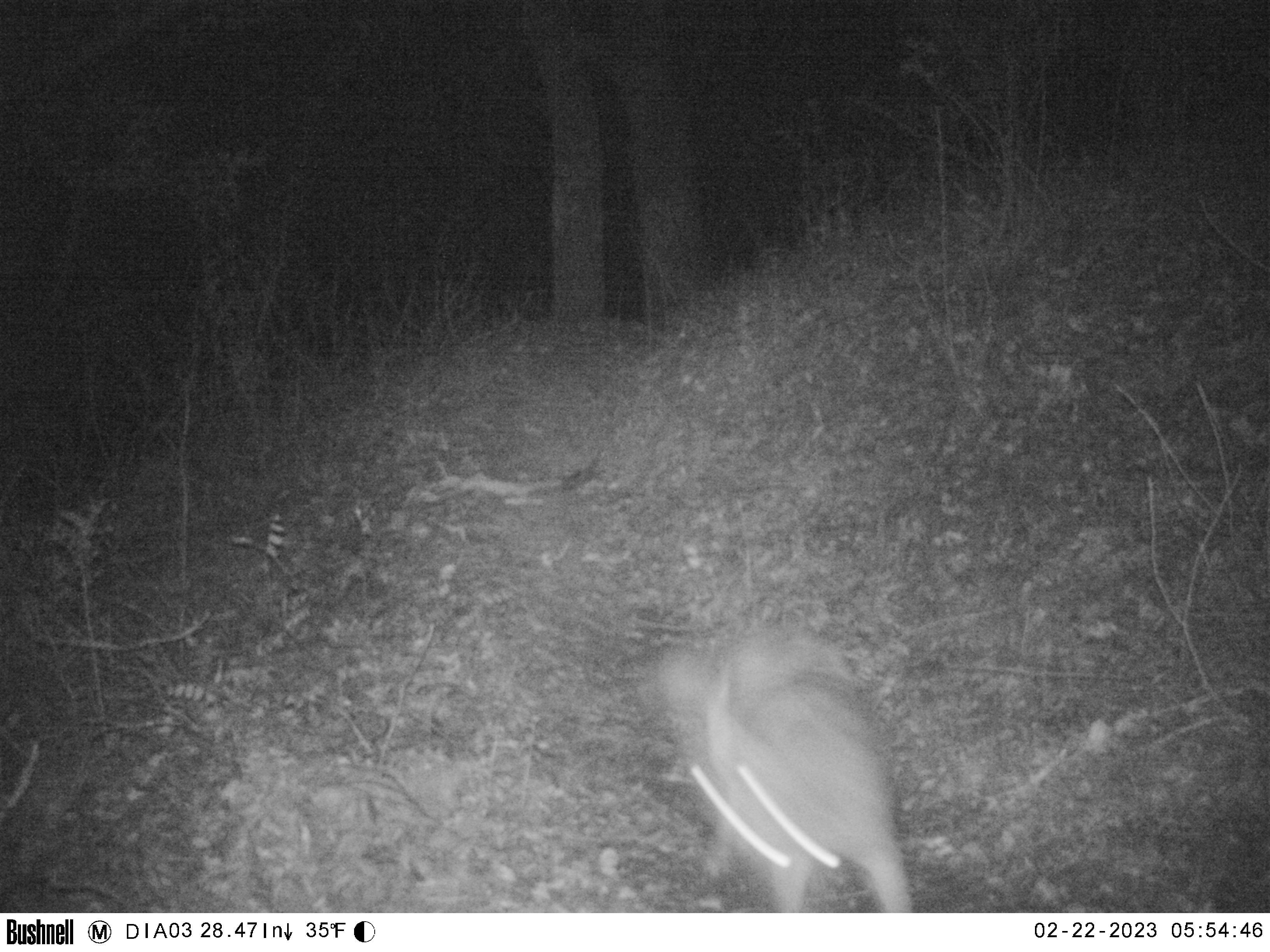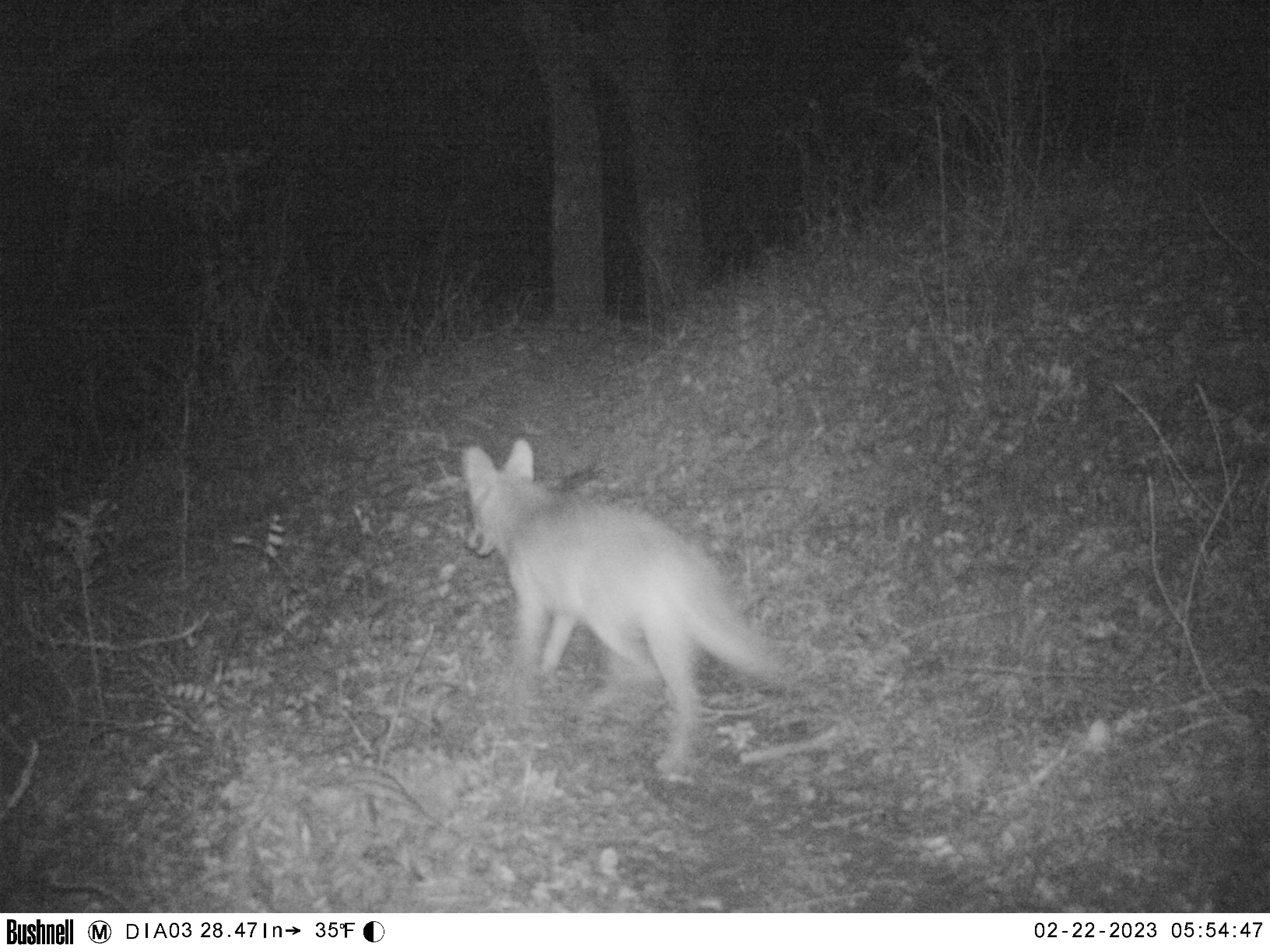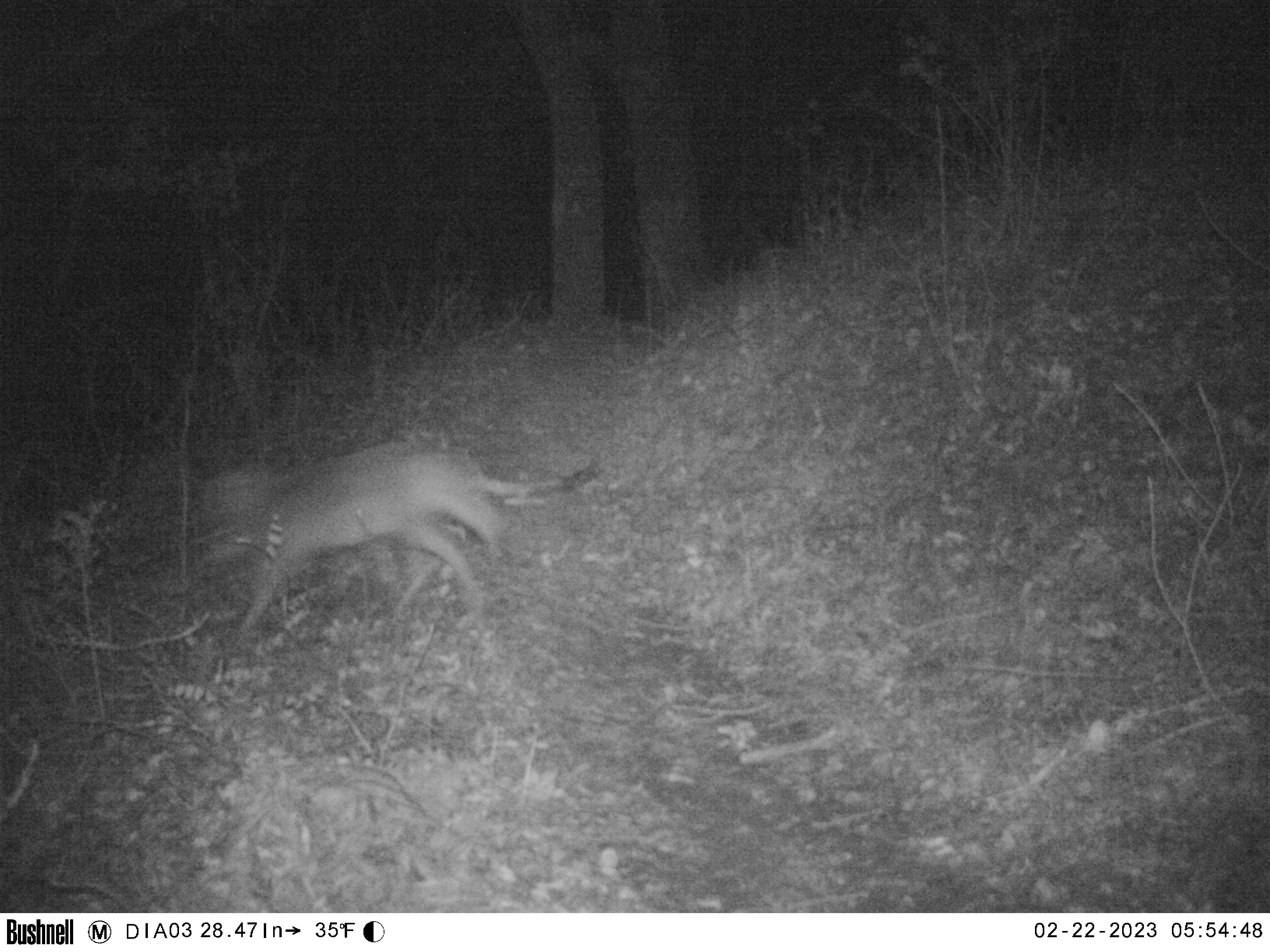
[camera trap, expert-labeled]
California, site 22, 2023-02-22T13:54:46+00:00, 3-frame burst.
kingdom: Animalia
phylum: Chordata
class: Mammalia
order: Carnivora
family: Canidae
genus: Canis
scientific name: Canis latrans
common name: coyote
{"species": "coyote (Canis latrans)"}